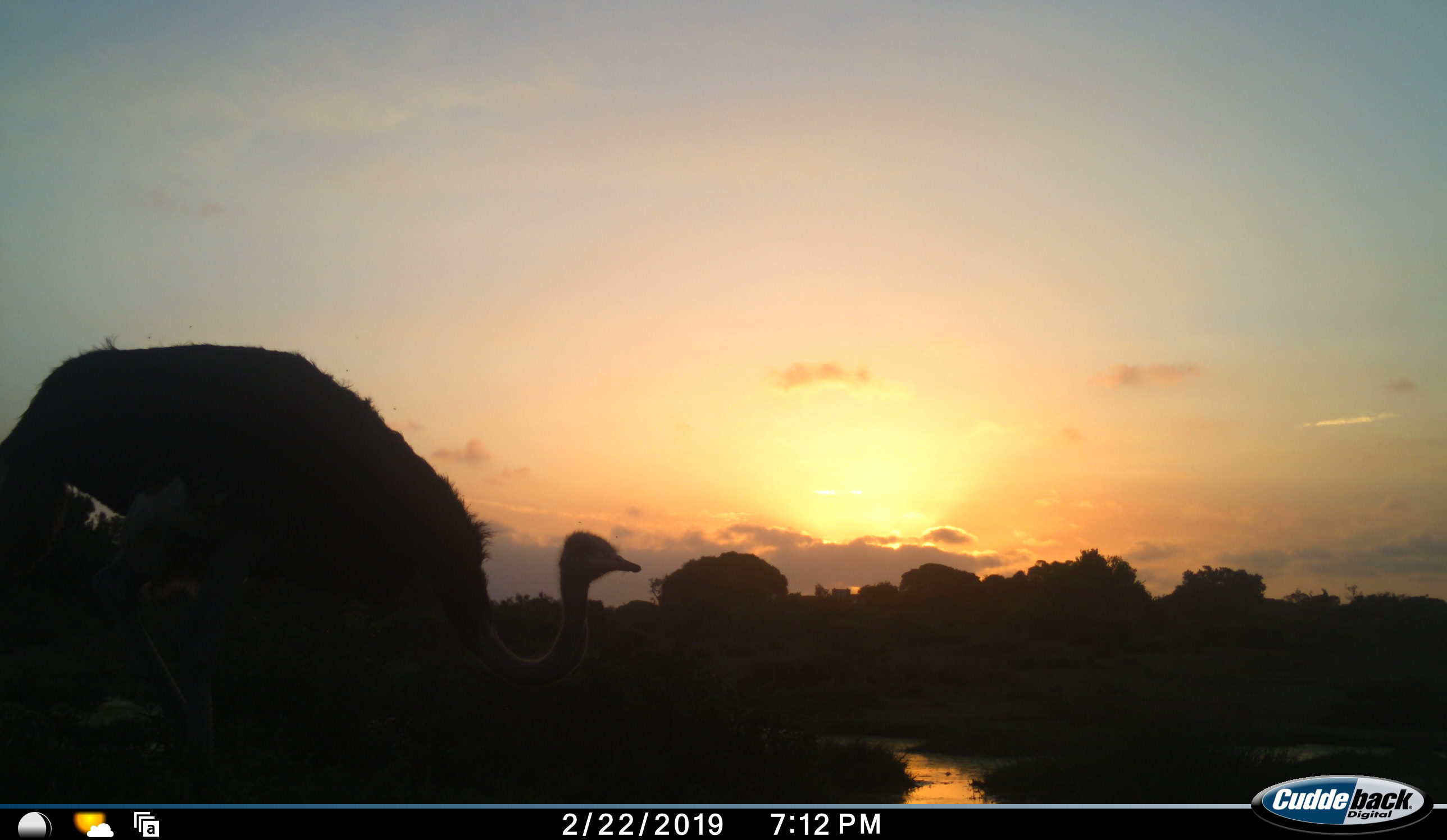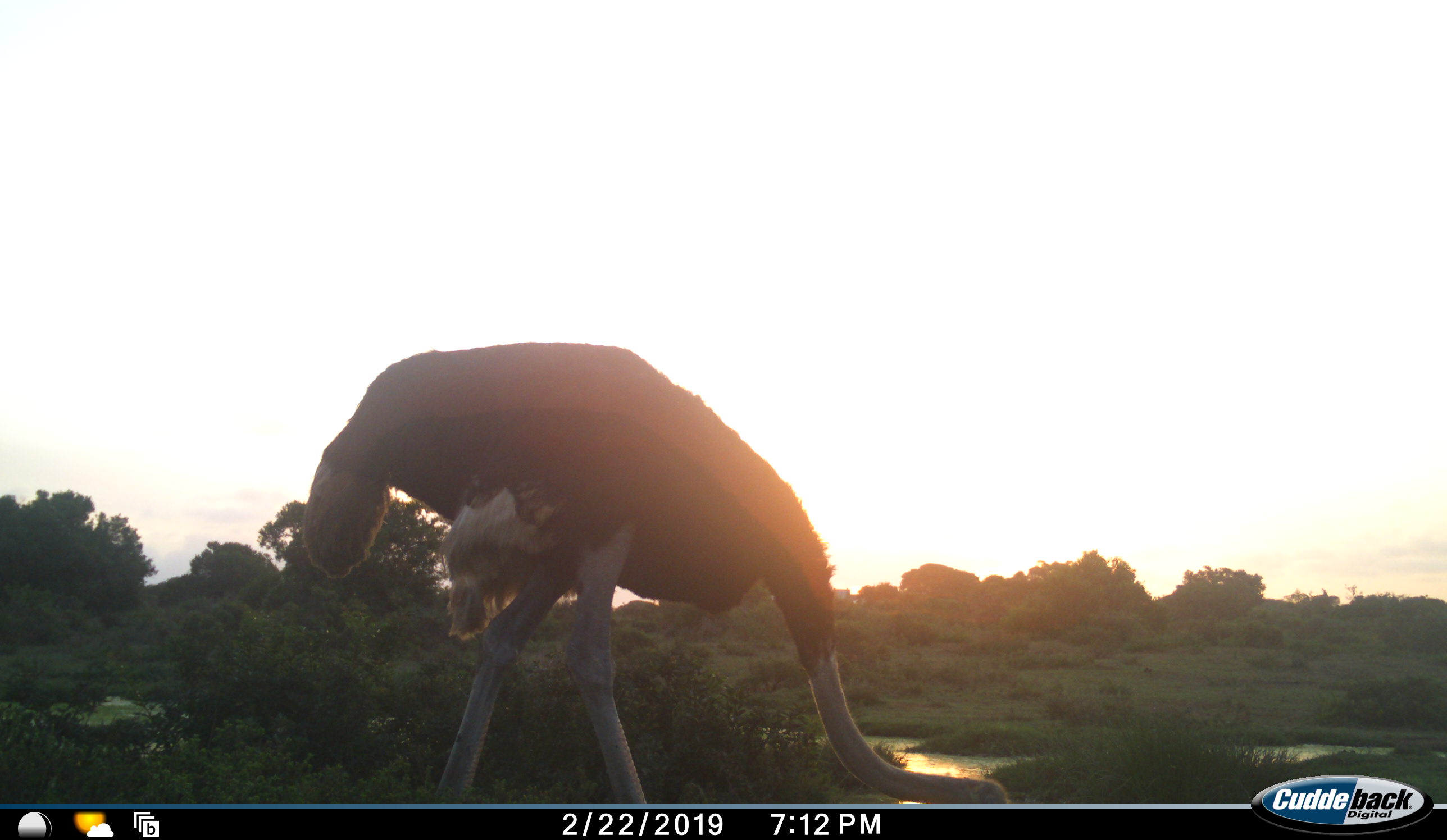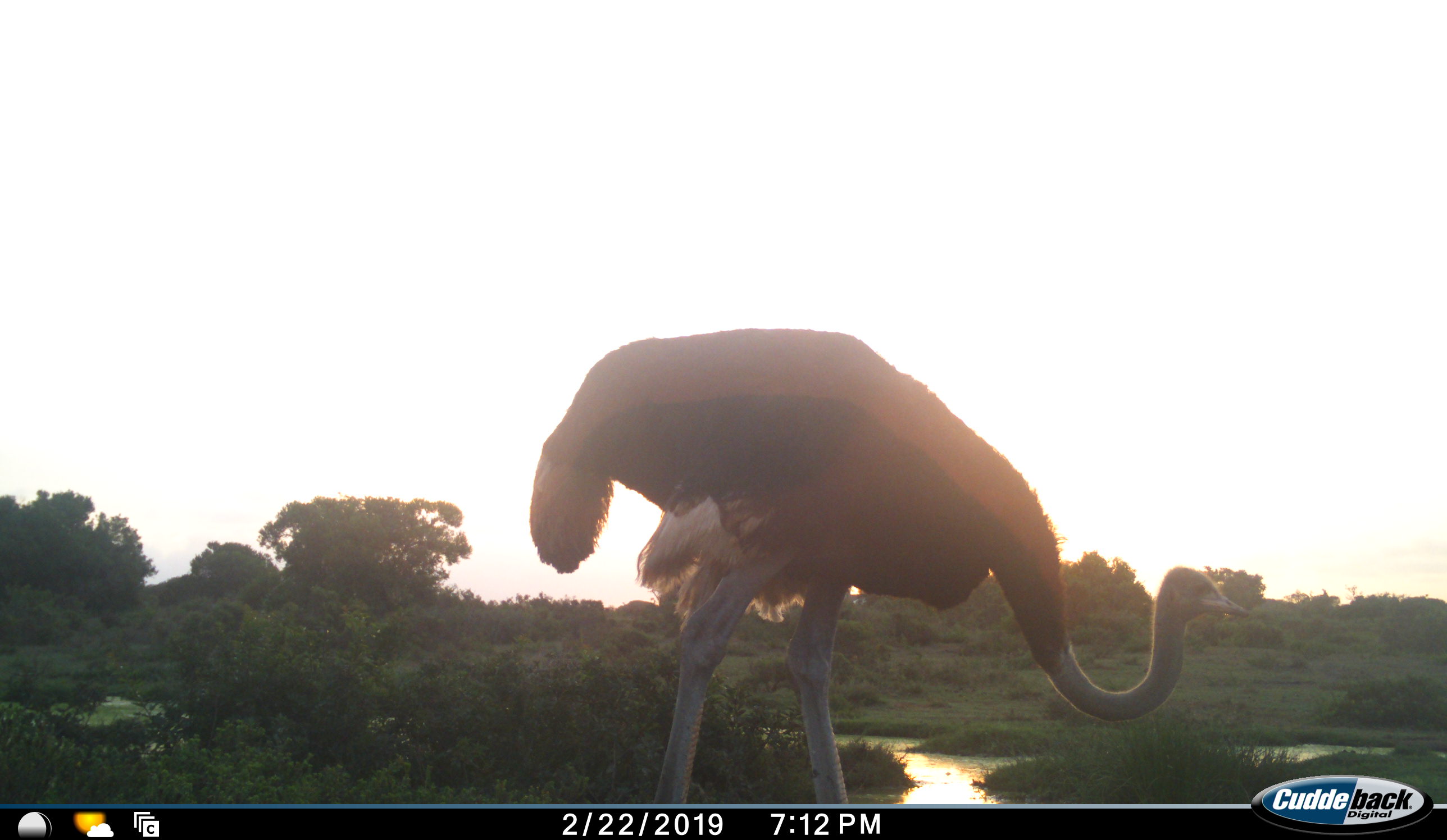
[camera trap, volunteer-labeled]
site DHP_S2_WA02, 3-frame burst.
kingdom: Animalia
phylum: Chordata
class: Aves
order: Struthioniformes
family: Struthionidae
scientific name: Struthionidae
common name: ostrich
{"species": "ostrich (Struthionidae)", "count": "1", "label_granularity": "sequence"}